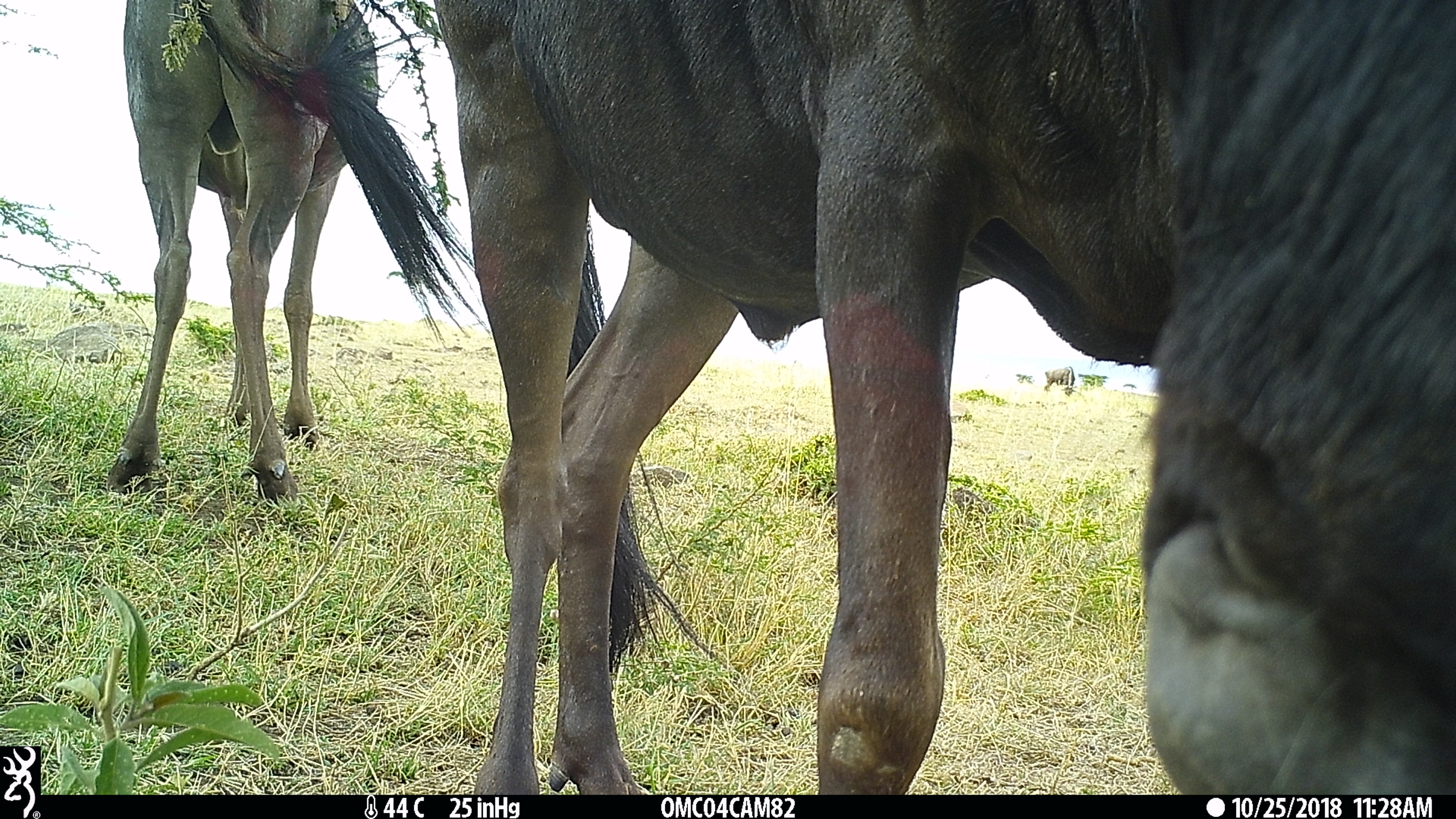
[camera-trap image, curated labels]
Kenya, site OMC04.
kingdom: Animalia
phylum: Chordata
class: Mammalia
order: Artiodactyla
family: Bovidae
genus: Connochaetes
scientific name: Connochaetes taurinus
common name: blue wildebeest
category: wildebeest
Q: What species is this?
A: Wildebeest (blue wildebeest) (Connochaetes taurinus).